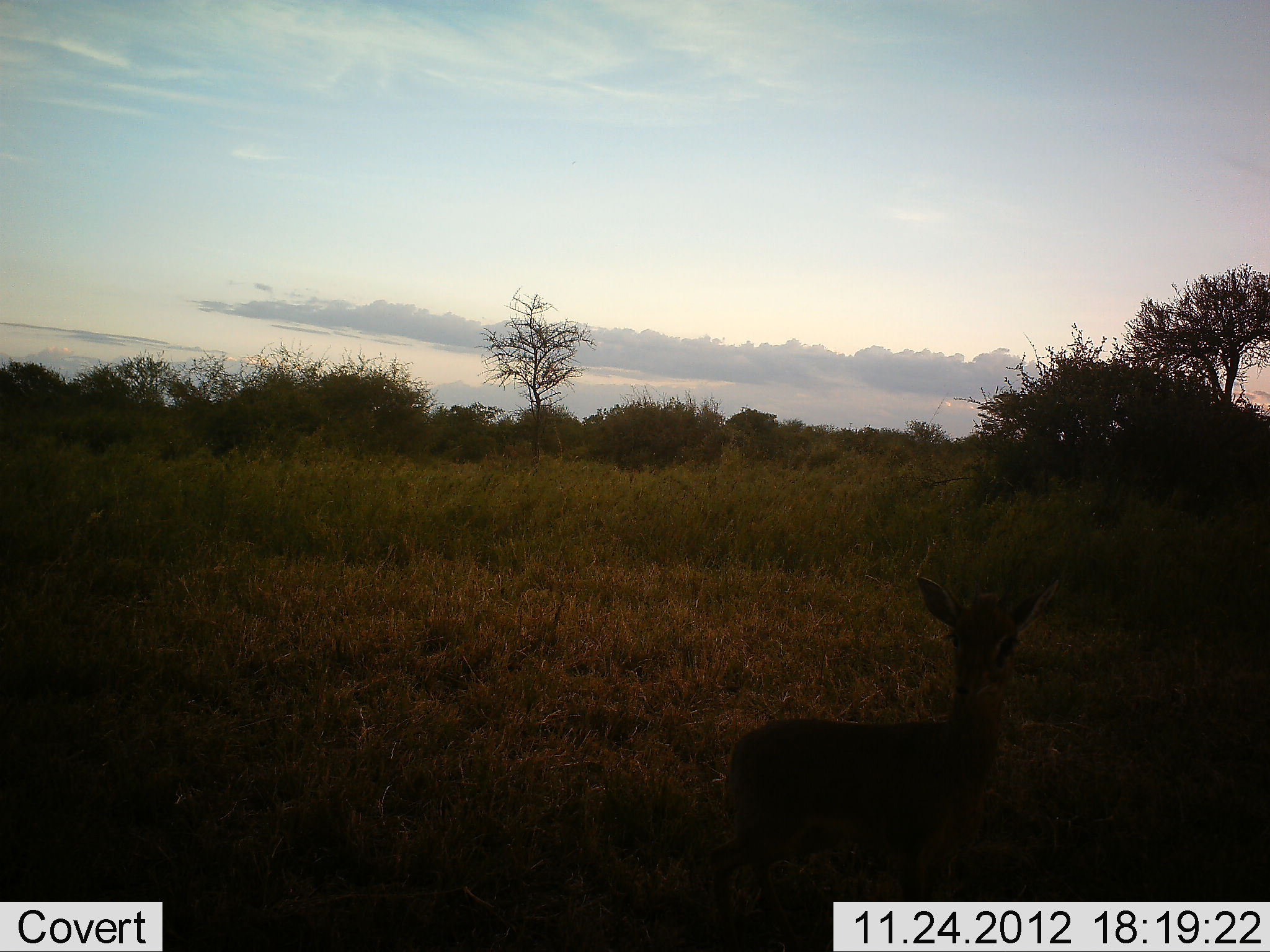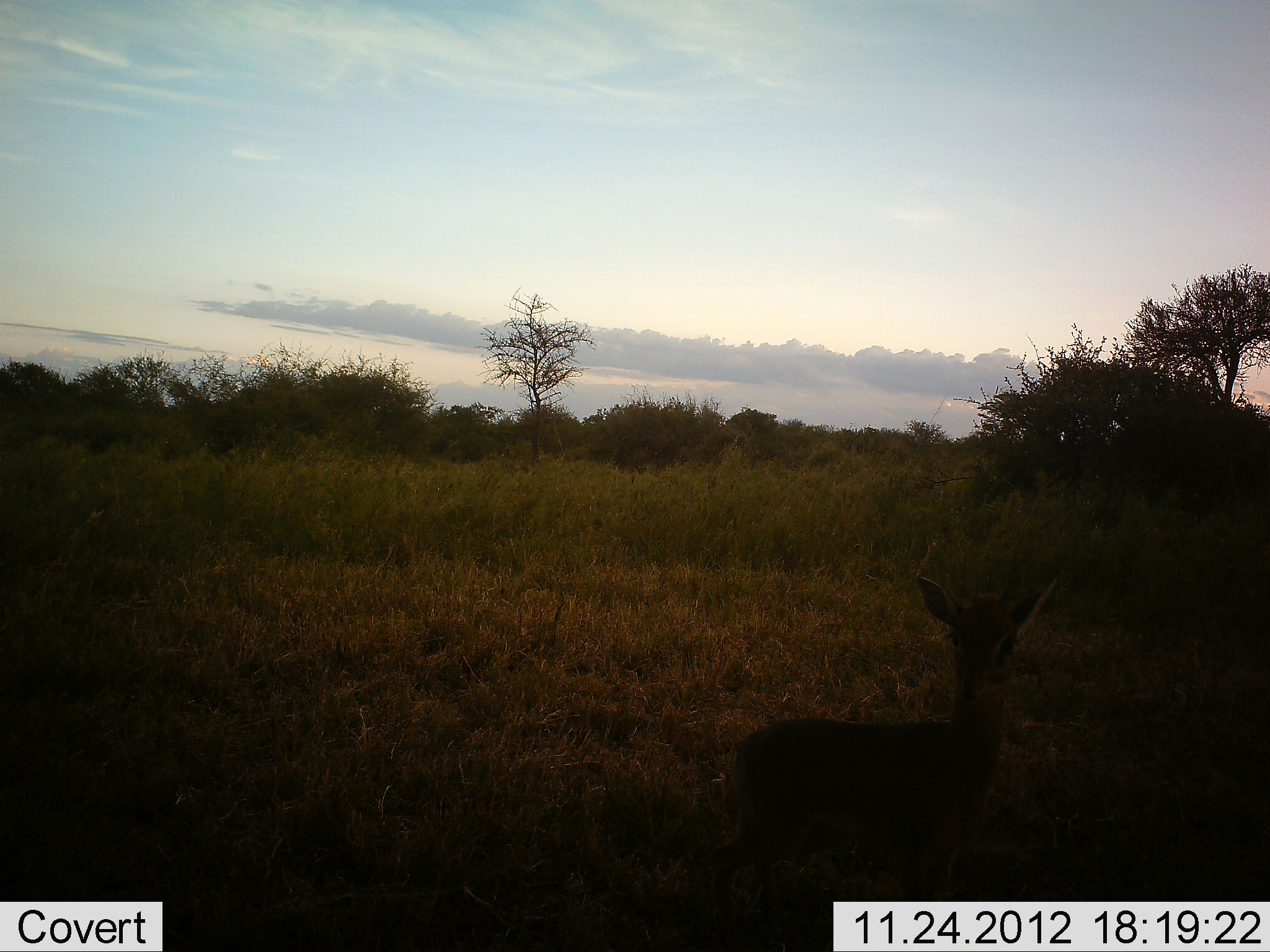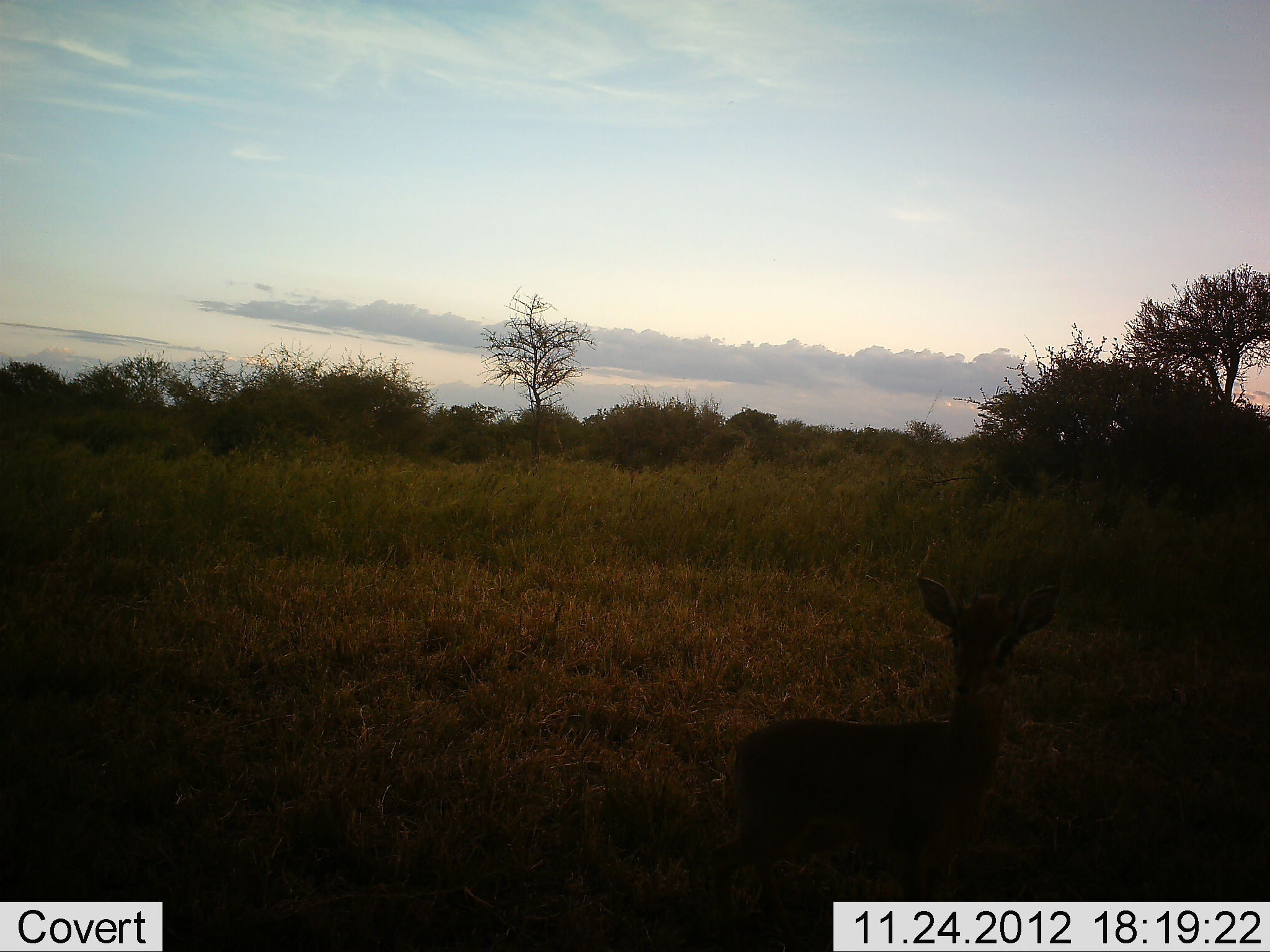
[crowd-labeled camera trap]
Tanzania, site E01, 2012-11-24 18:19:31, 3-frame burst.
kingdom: Animalia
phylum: Chordata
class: Mammalia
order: Artiodactyla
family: Bovidae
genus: Madoqua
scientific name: Madoqua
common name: dikdik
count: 1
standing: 100%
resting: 0%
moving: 0%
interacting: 0%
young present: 0%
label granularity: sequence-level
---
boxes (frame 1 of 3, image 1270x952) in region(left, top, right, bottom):
animal: region(728, 571, 1063, 951)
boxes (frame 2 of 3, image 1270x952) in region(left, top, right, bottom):
animal: region(728, 574, 1058, 951)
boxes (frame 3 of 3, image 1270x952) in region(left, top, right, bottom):
animal: region(732, 574, 1062, 951)